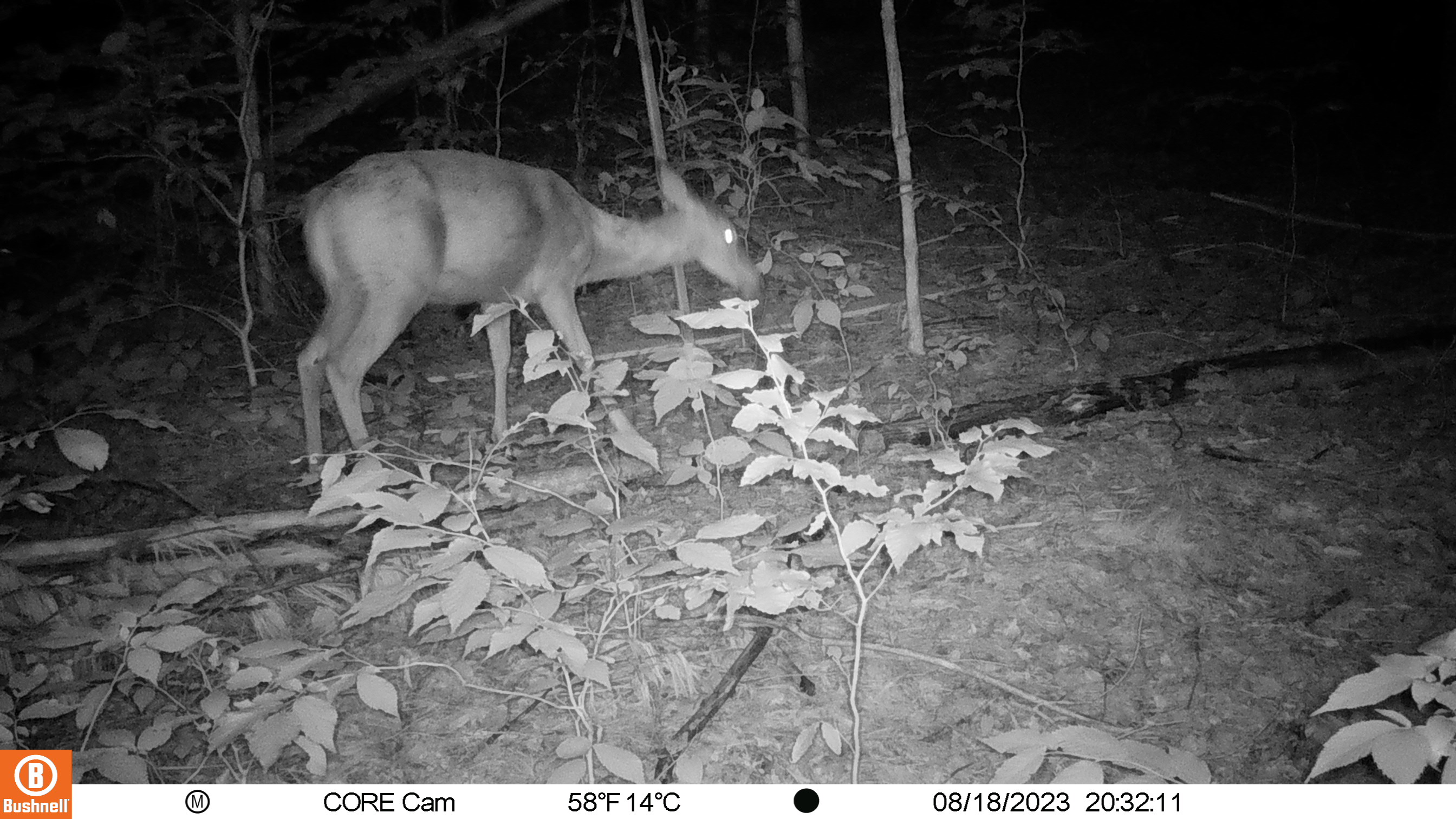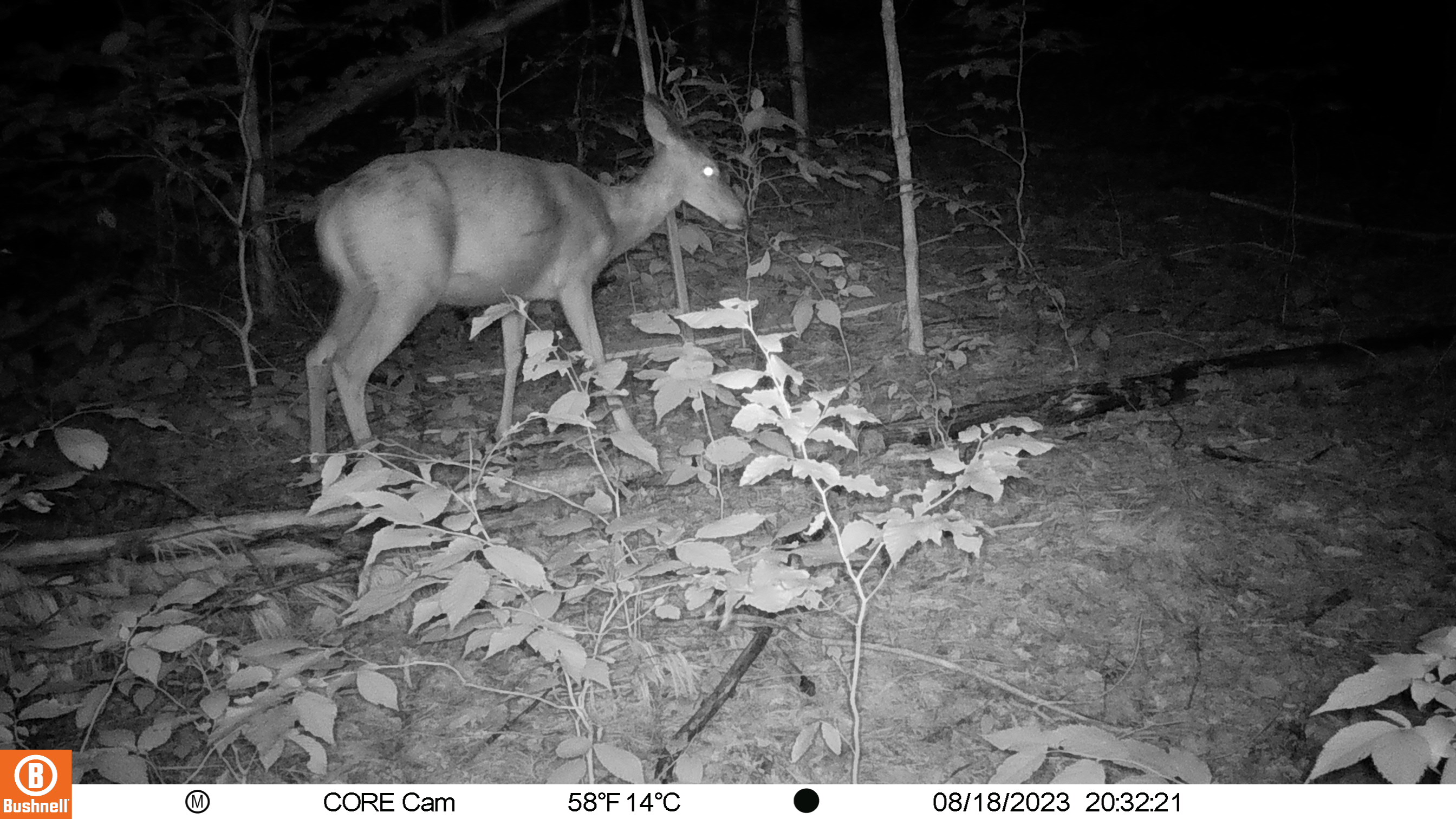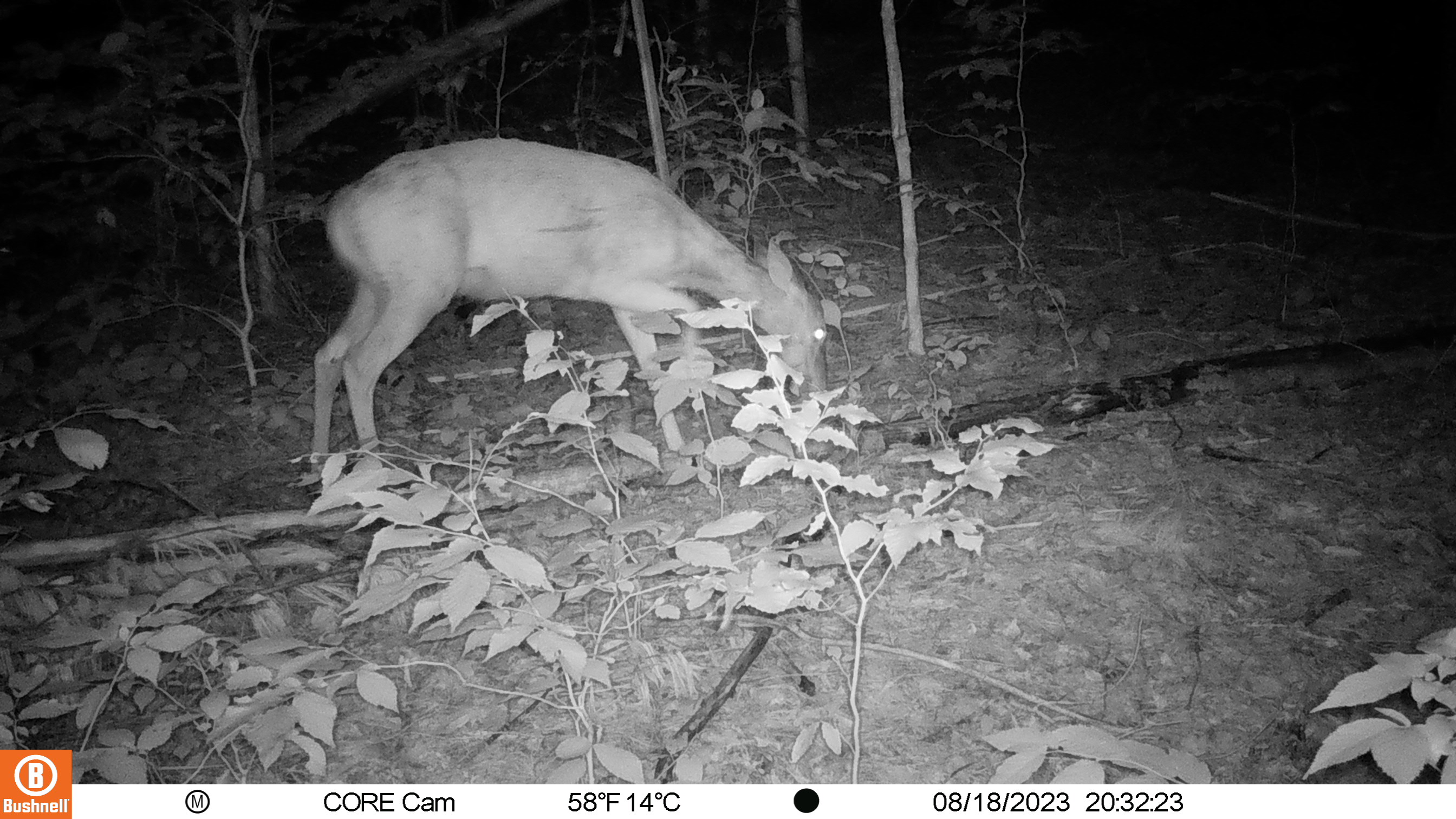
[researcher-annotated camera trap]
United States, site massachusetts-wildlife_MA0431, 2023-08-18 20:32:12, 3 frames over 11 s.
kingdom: Animalia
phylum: Chordata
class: Mammalia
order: Artiodactyla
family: Cervidae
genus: Odocoileus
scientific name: Odocoileus virginianus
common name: white-tailed deer